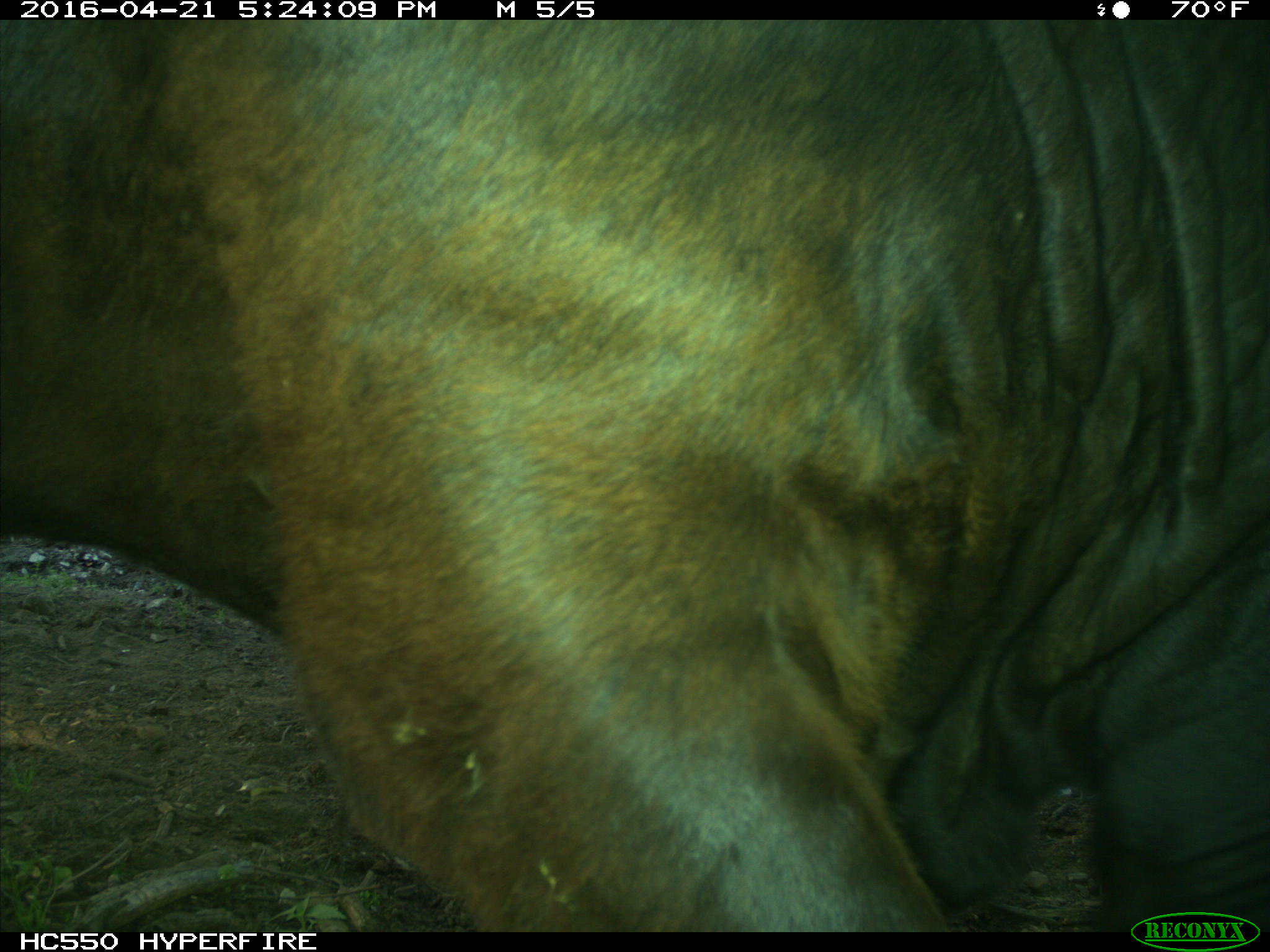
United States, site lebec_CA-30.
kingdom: Animalia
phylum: Chordata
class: Mammalia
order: Artiodactyla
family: Bovidae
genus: Bos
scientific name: Bos taurus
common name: domestic cow